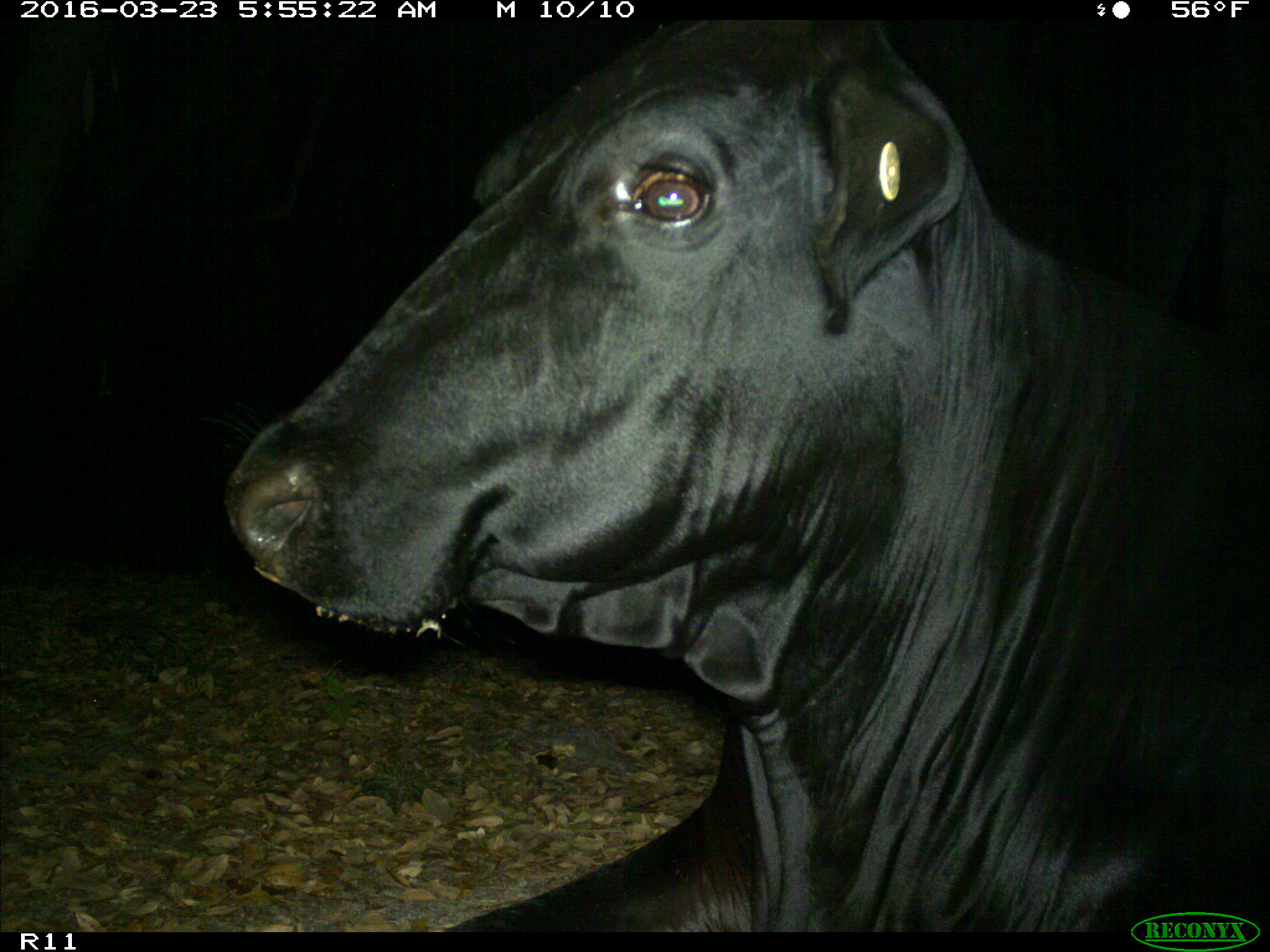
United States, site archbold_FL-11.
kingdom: Animalia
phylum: Chordata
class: Mammalia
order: Artiodactyla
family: Bovidae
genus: Bos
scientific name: Bos taurus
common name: domestic cow